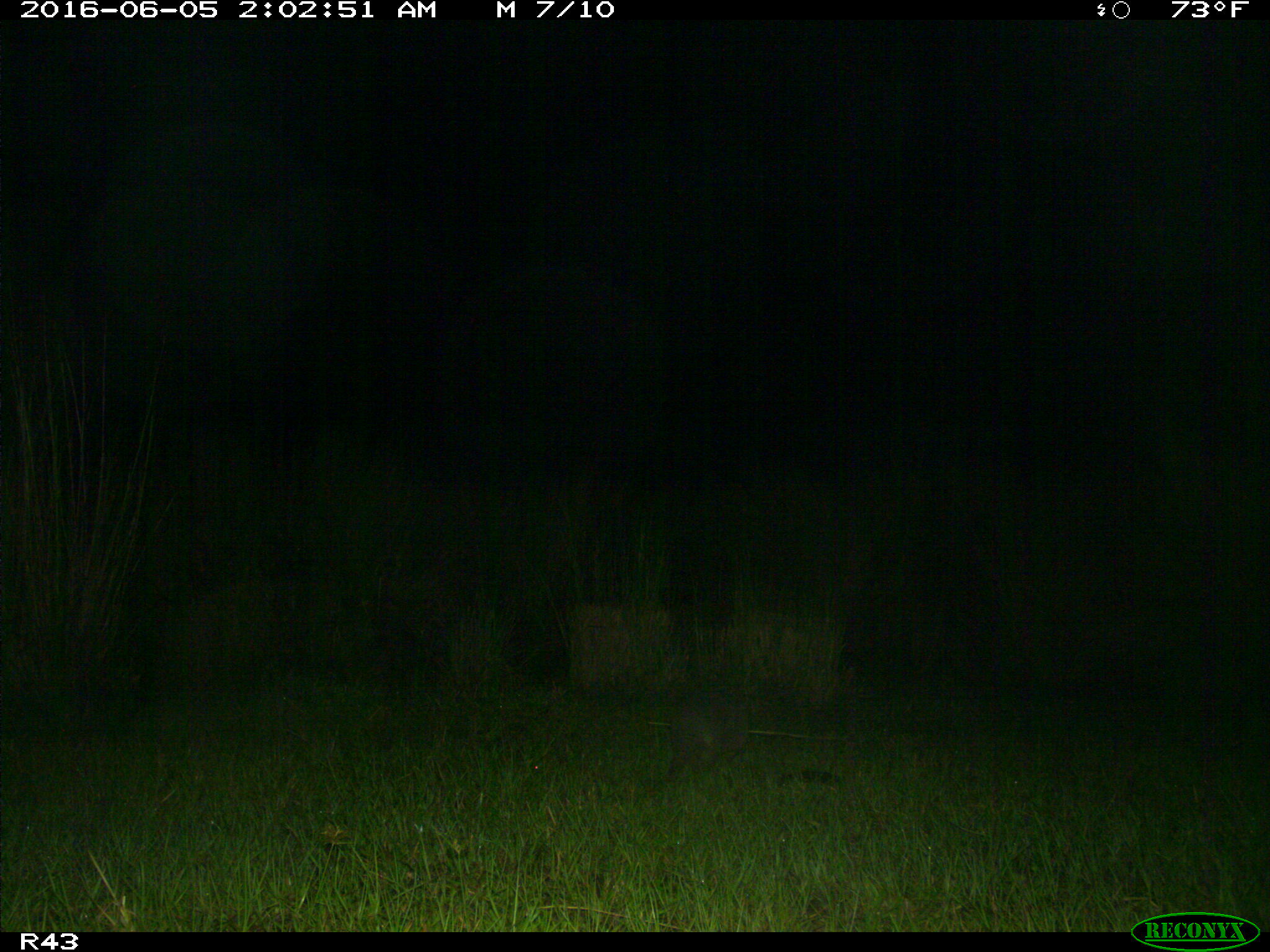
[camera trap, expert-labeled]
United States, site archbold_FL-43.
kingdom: Animalia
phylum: Chordata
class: Mammalia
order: Cingulata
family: Dasypodidae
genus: Dasypus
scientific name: Dasypus novemcinctus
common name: nine-banded armadillo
Dasypus novemcinctus (nine-banded armadillo).